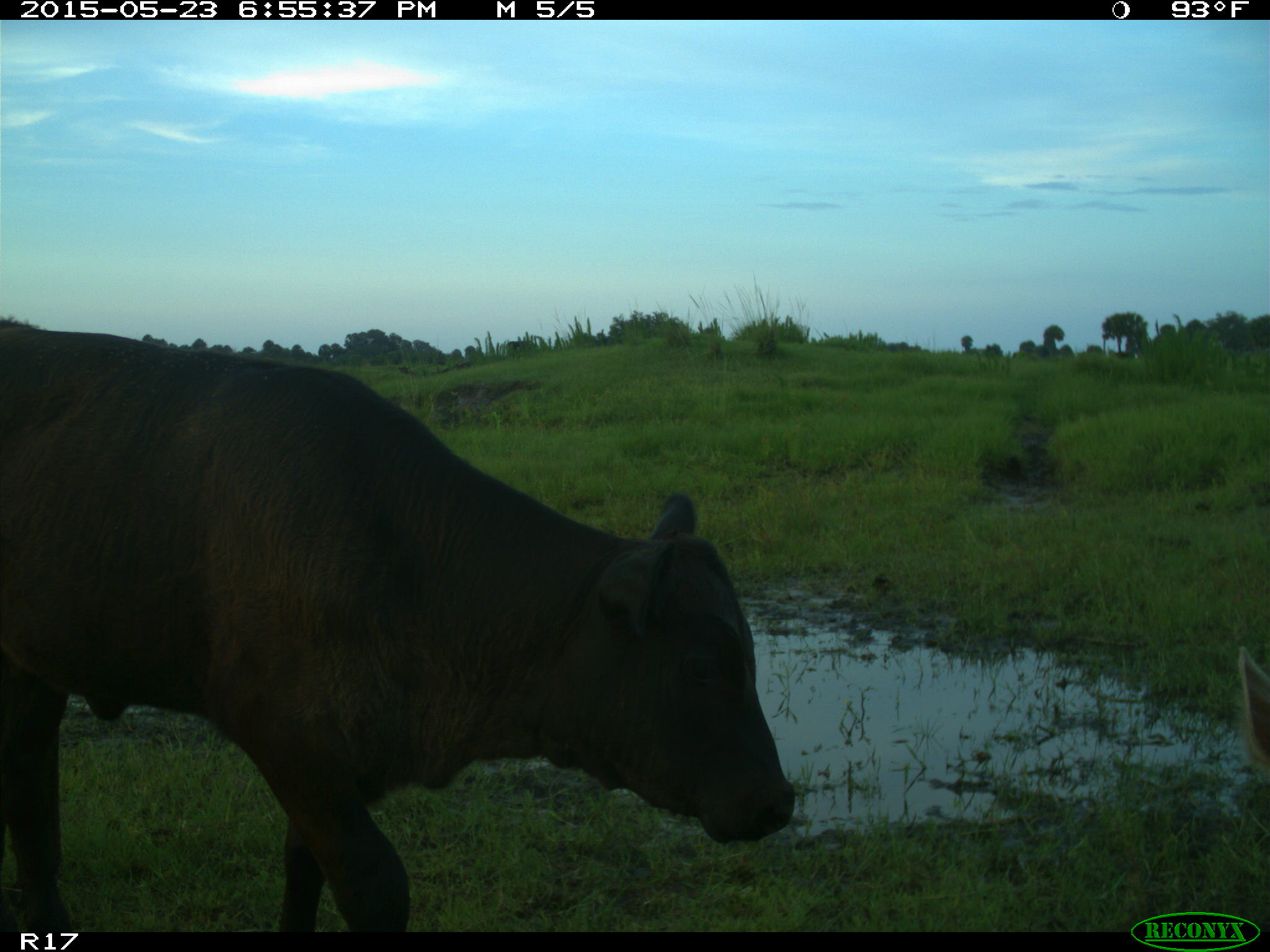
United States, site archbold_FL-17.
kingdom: Animalia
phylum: Chordata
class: Mammalia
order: Artiodactyla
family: Bovidae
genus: Bos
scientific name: Bos taurus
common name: domestic cow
Bos taurus (domestic cow).